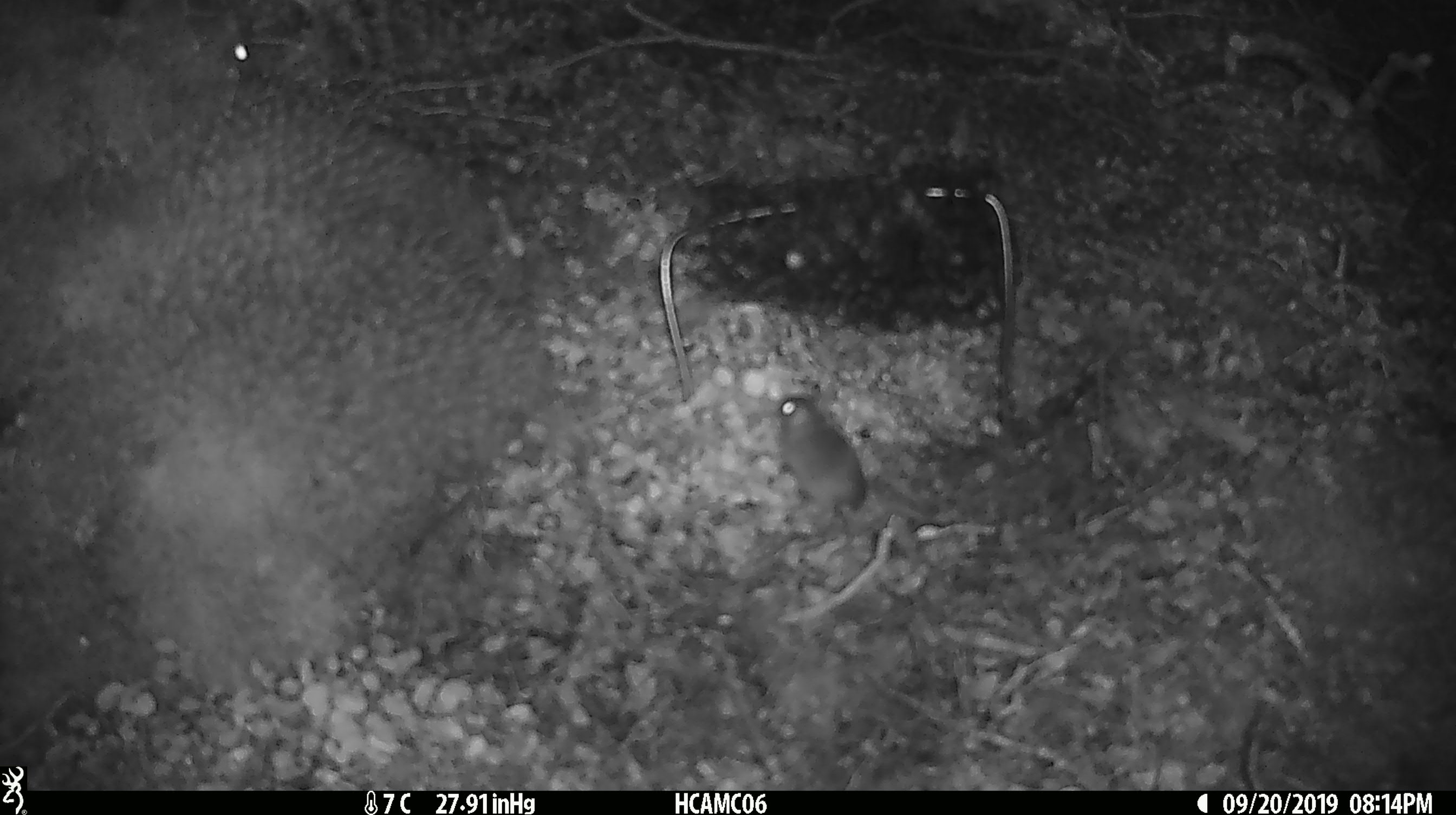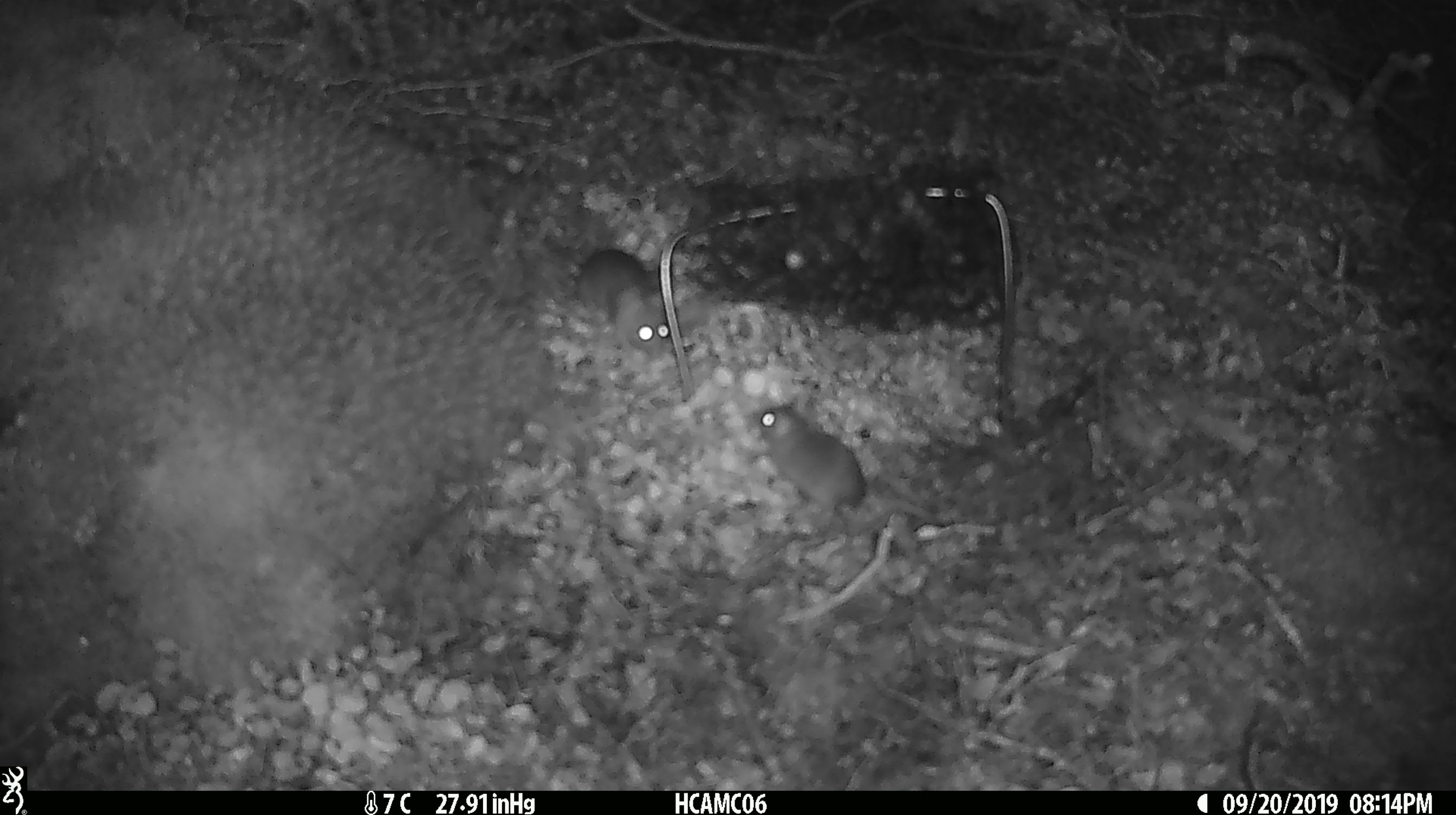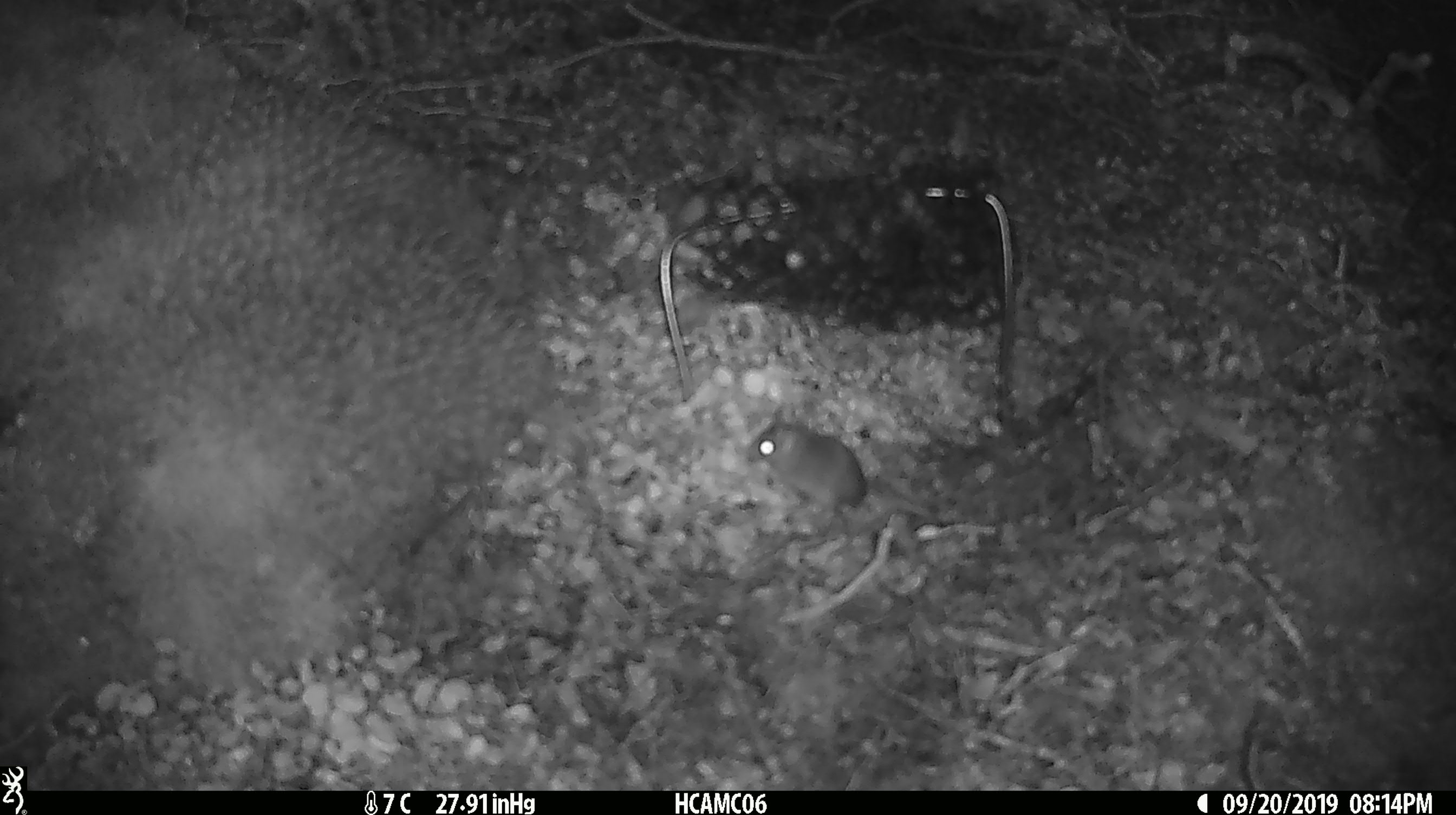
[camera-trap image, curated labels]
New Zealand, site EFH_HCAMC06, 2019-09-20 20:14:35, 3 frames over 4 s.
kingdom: Animalia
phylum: Chordata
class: Mammalia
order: Rodentia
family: Muridae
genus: Mus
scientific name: Mus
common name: mouse